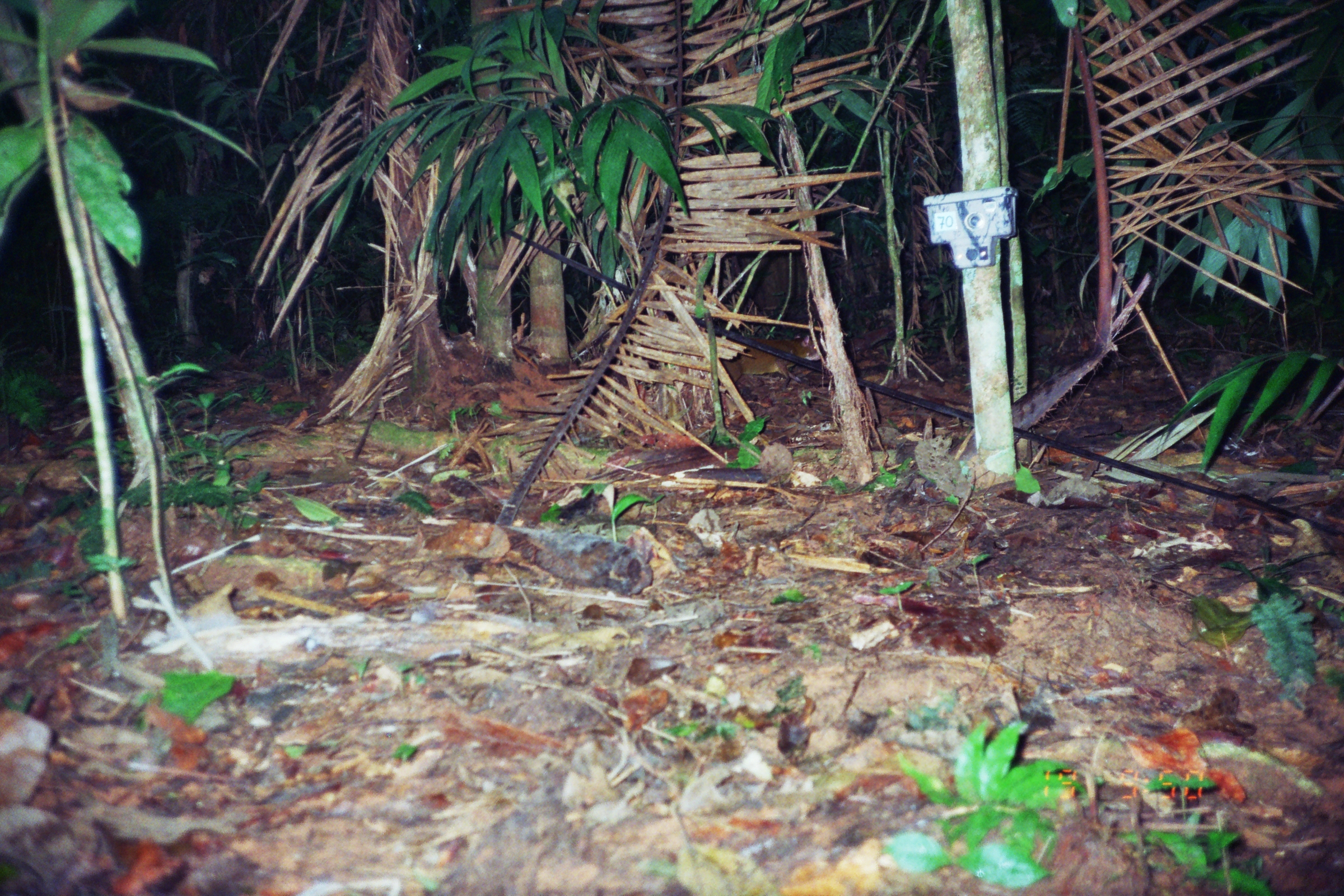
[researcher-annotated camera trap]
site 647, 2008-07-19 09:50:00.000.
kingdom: Animalia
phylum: Chordata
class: Mammalia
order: Rodentia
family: Dasyproctidae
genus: Dasyprocta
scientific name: Dasyprocta punctata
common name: central american agouti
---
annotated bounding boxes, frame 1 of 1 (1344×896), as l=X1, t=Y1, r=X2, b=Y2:
dasyprocta punctata: l=716, t=334, r=822, b=391